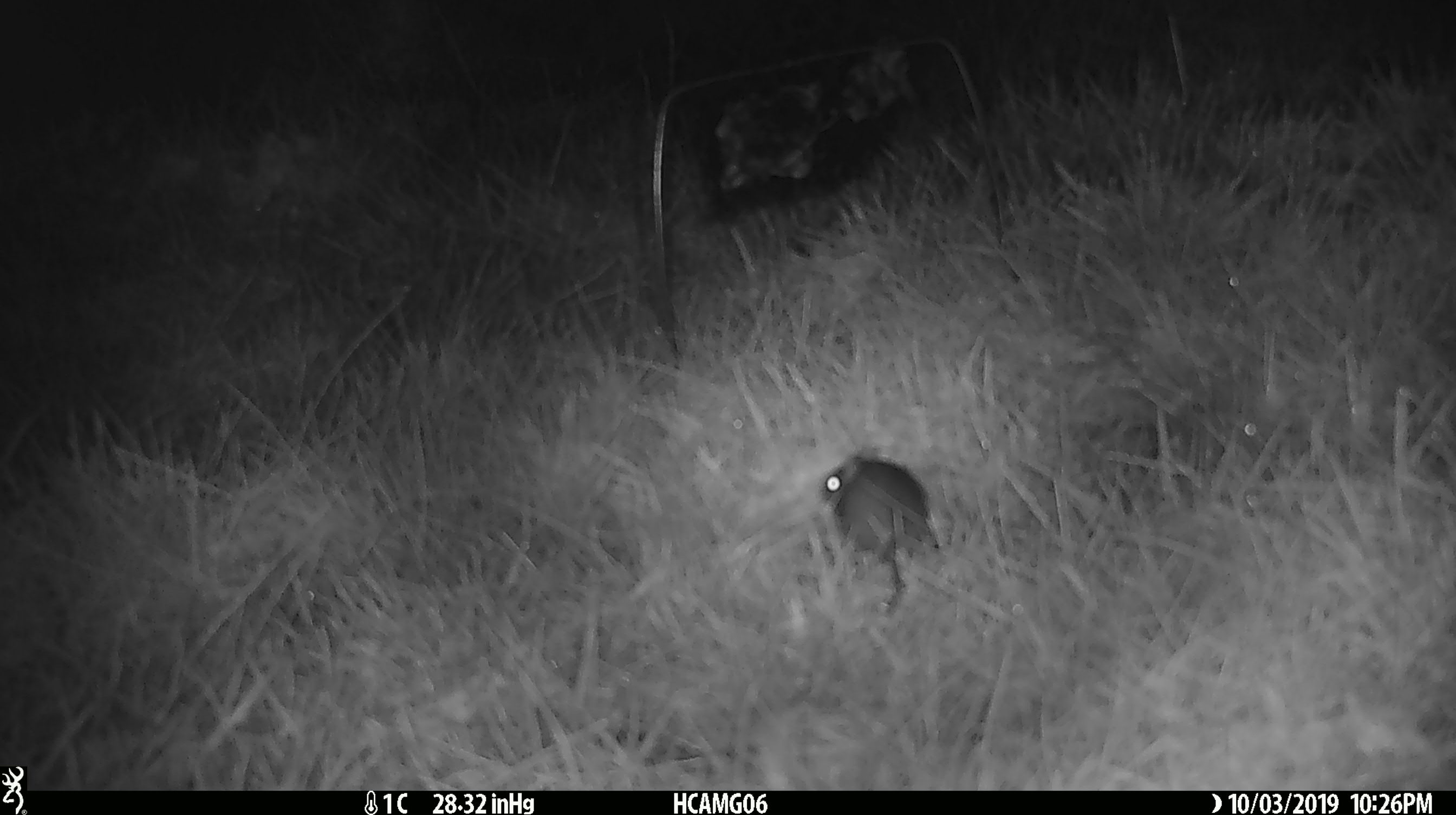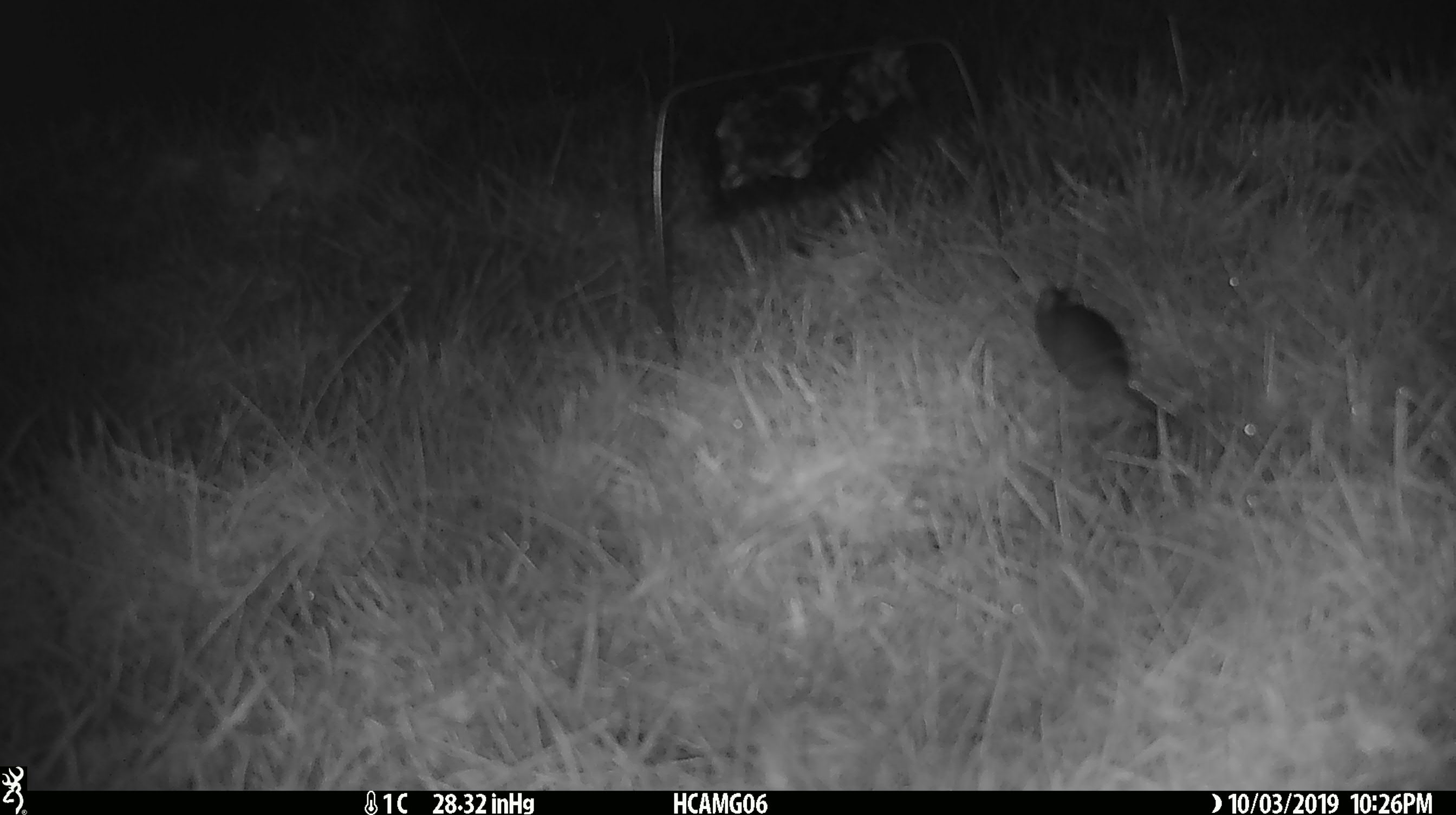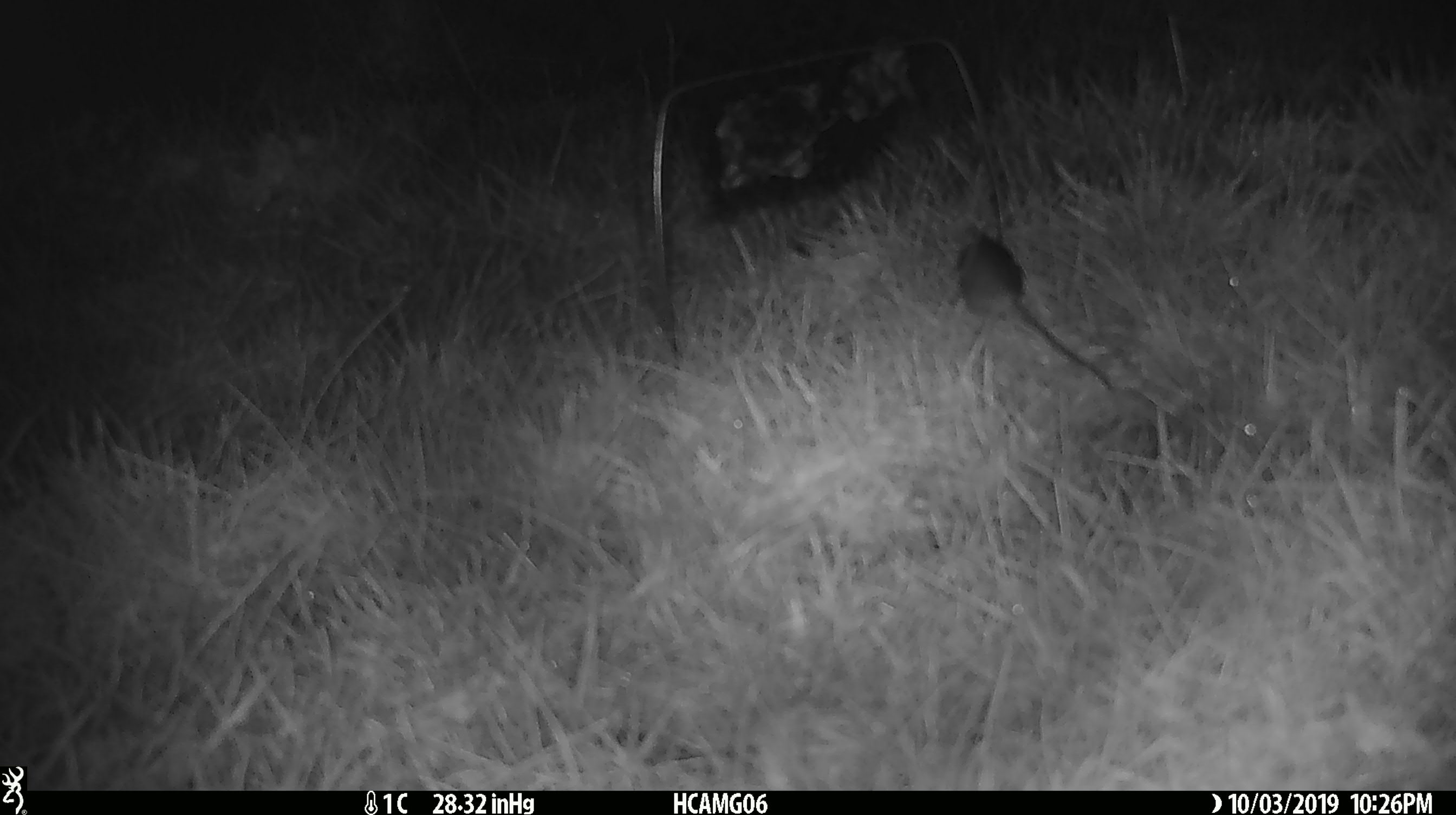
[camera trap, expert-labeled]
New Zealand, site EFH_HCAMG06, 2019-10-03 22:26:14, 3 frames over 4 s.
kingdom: Animalia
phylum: Chordata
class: Mammalia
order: Rodentia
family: Muridae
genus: Mus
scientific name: Mus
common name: mouse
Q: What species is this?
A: Mouse (Mus).